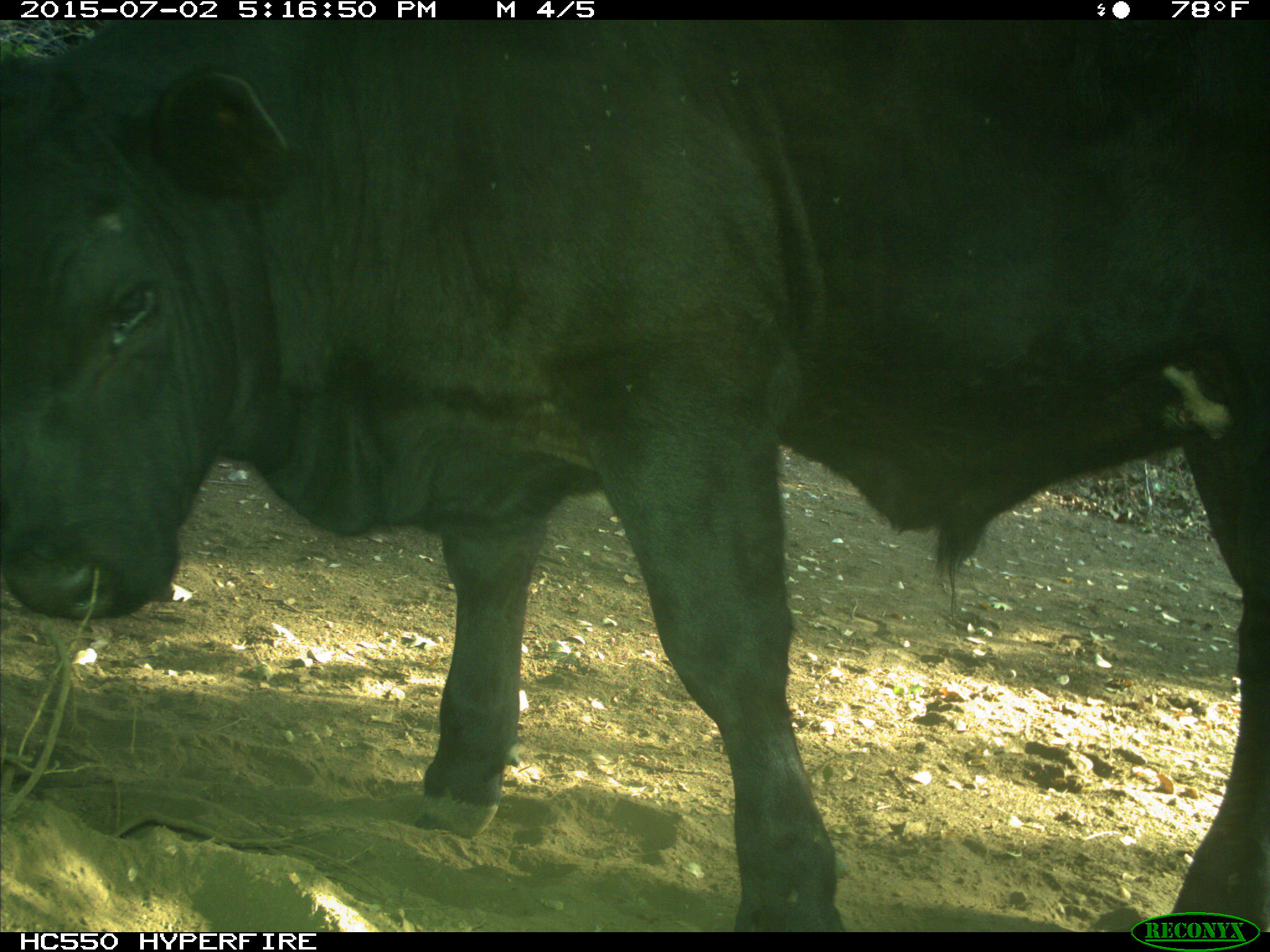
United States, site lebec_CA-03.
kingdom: Animalia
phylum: Chordata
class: Mammalia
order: Artiodactyla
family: Bovidae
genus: Bos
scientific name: Bos taurus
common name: domestic cow